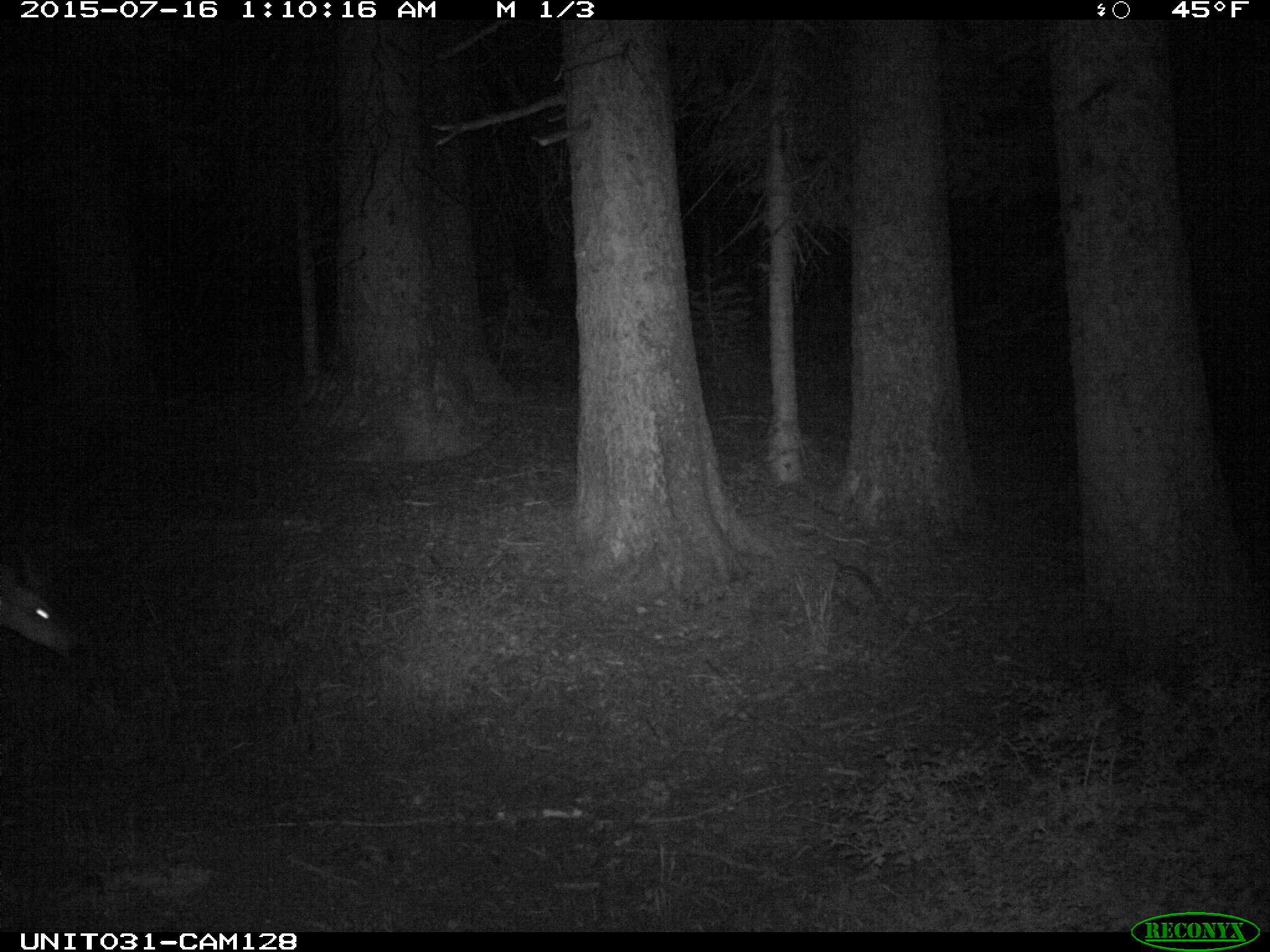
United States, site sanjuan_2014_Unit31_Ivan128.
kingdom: Animalia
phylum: Chordata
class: Mammalia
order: Artiodactyla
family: Cervidae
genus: Odocoileus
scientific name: Odocoileus hemionus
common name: mule deer